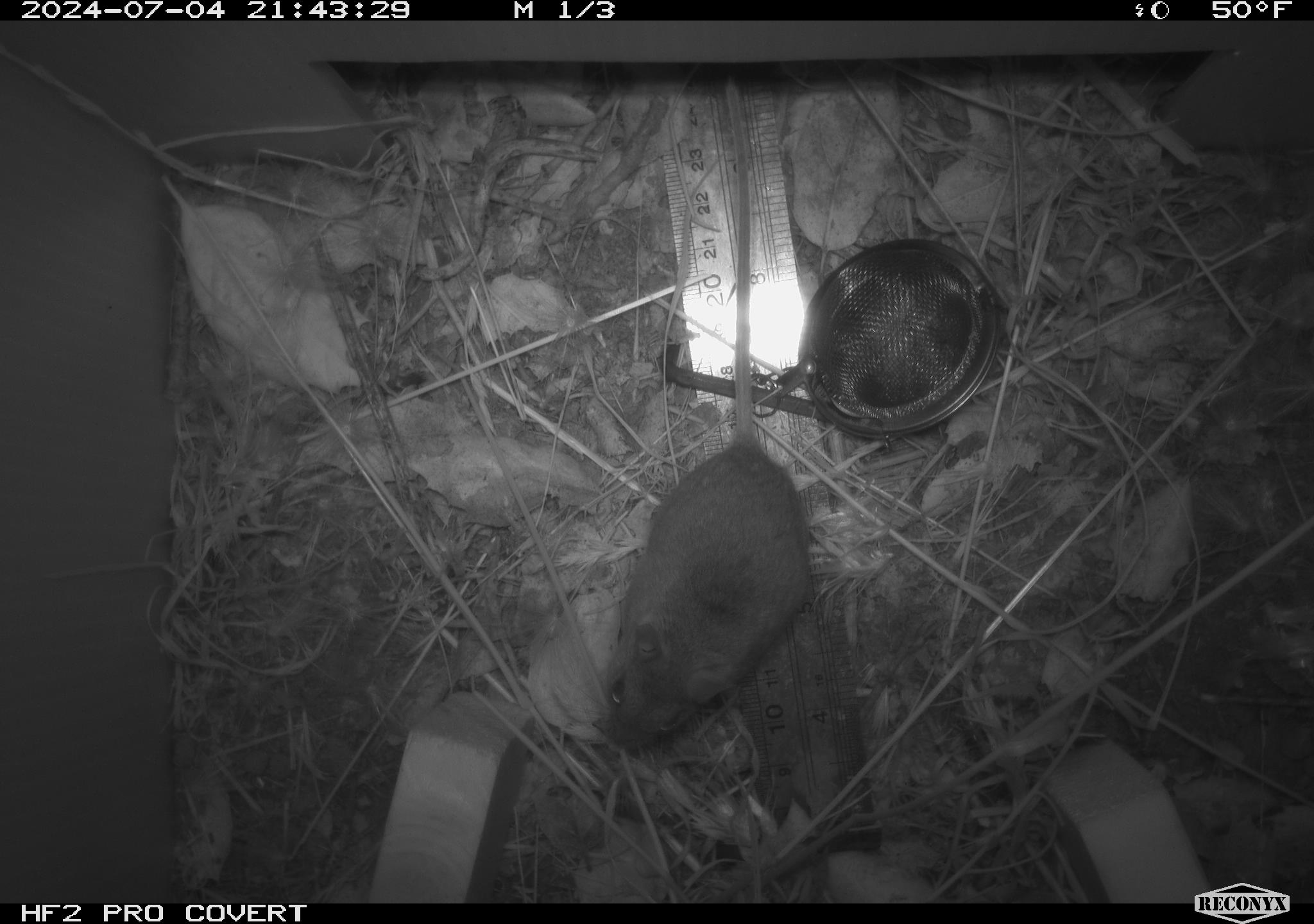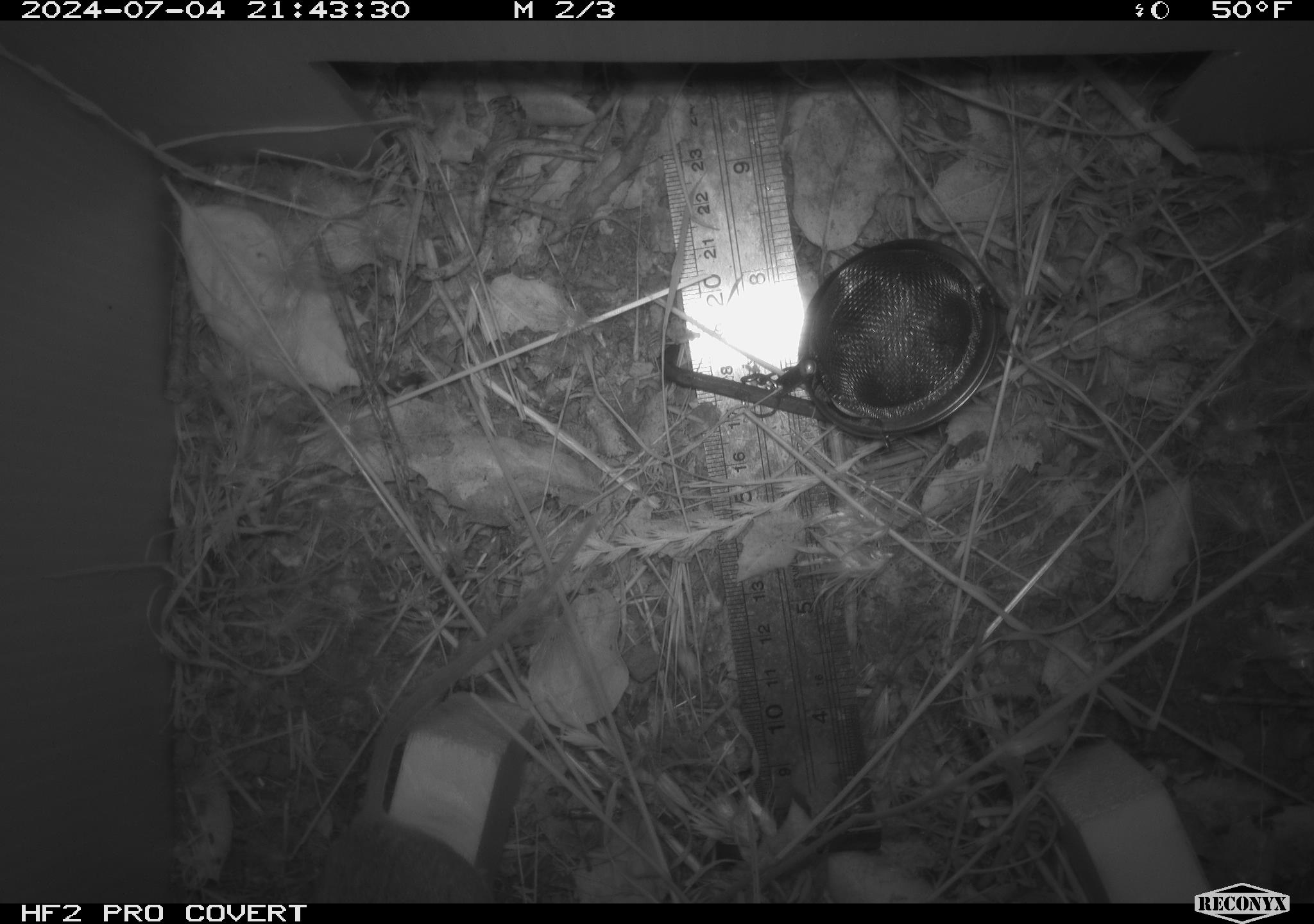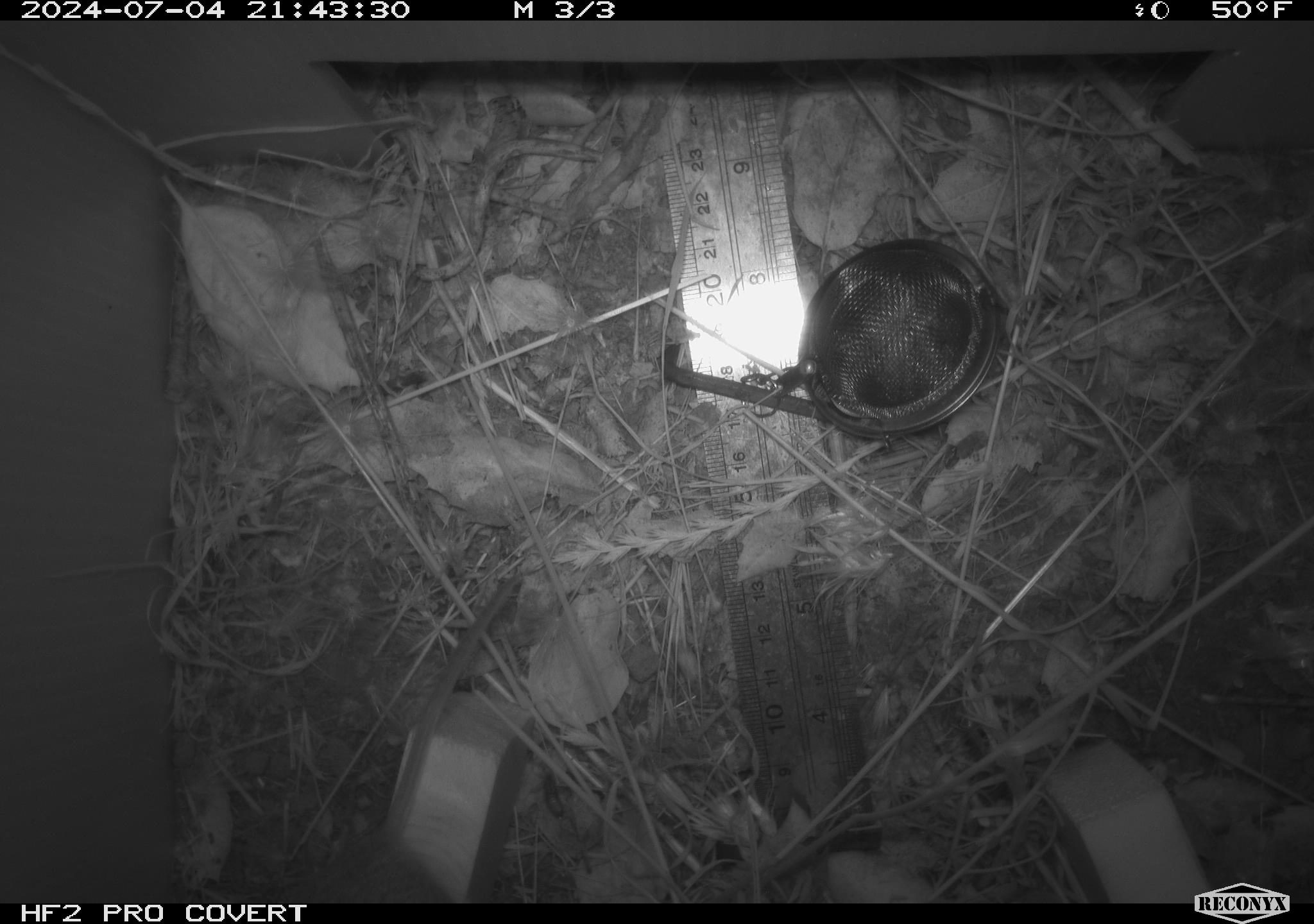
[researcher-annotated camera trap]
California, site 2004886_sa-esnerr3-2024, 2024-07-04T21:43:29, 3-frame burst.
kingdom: Animalia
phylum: Chordata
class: Mammalia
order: Rodentia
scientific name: Rodentia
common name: rodent